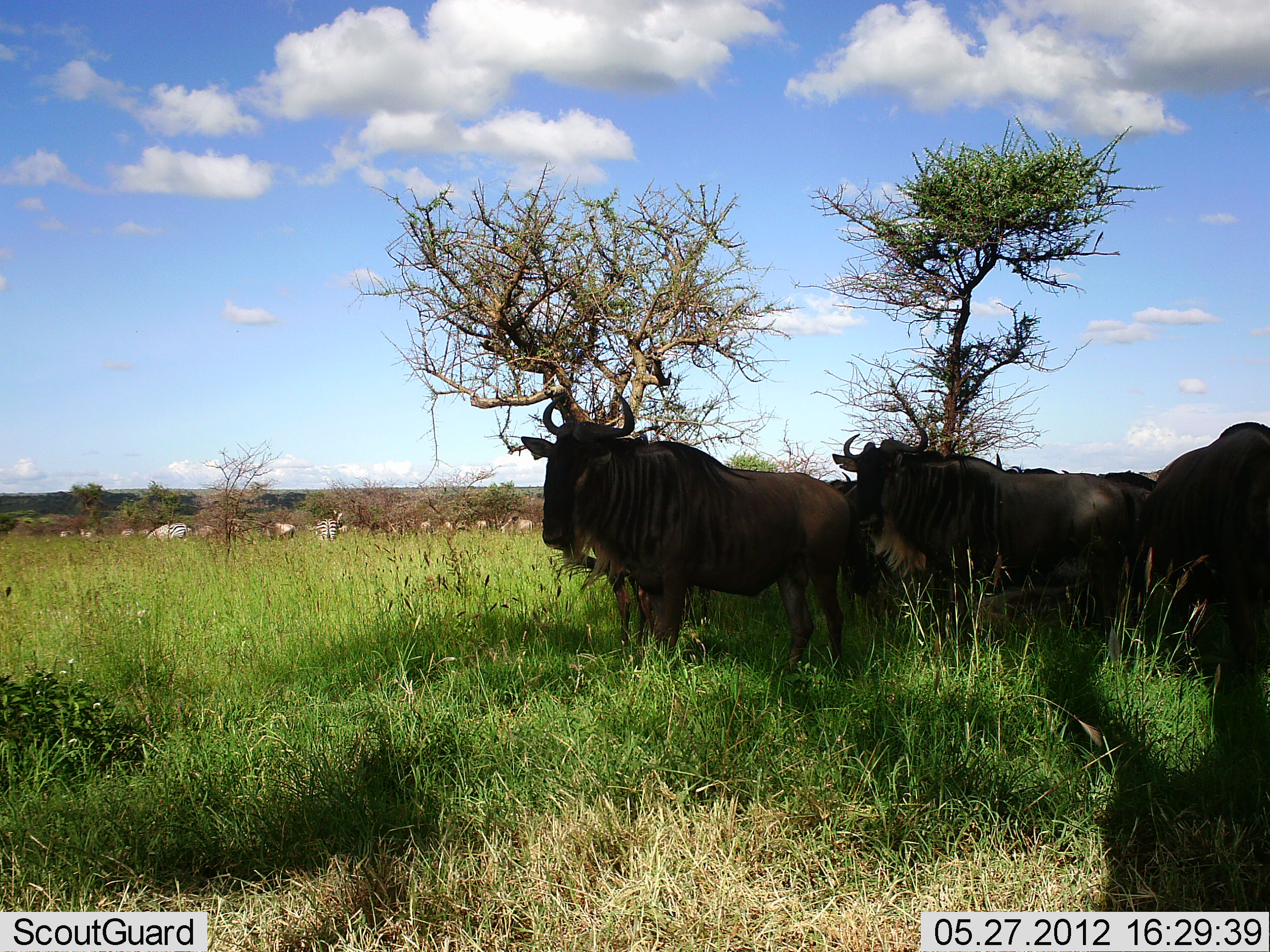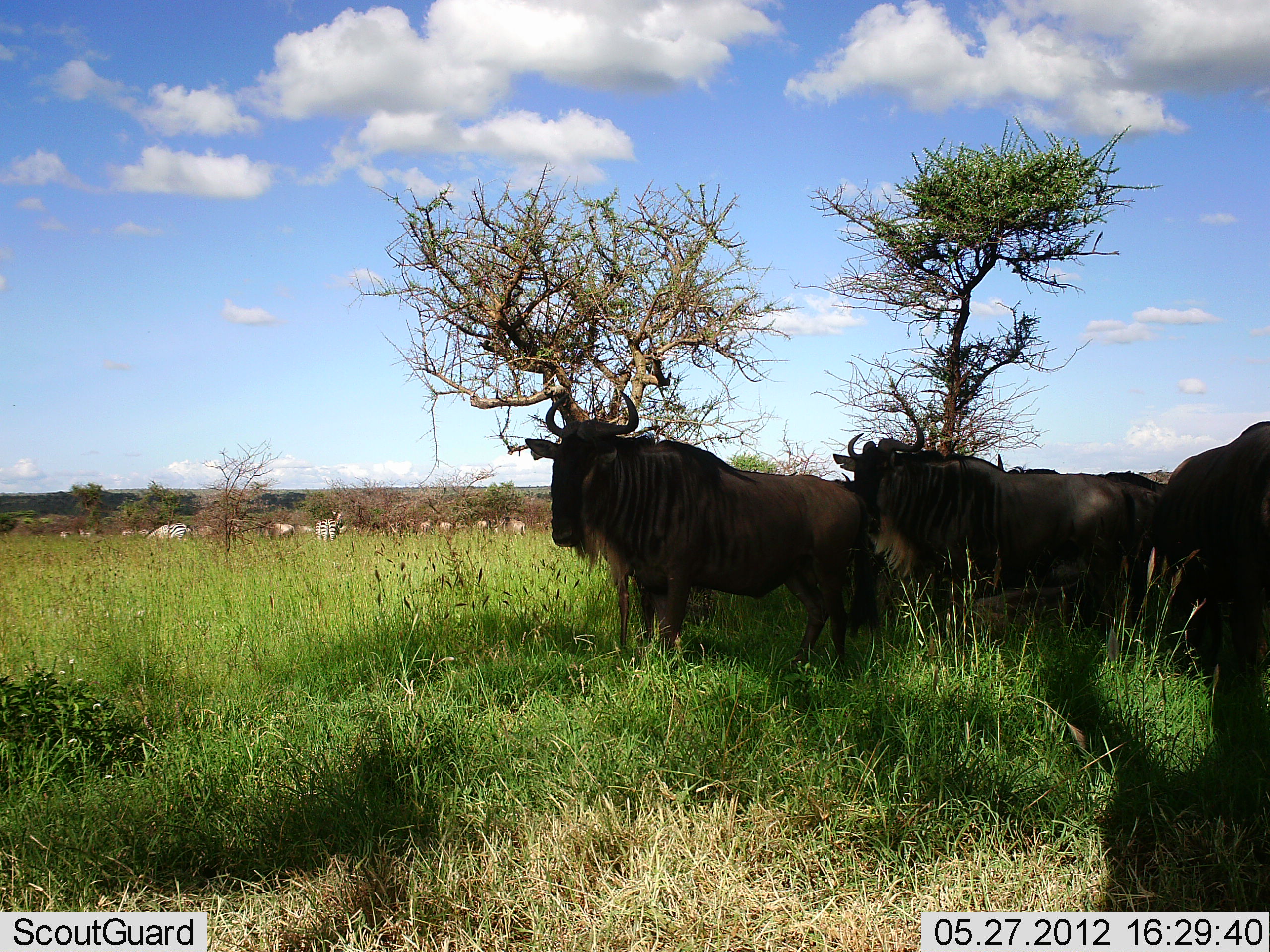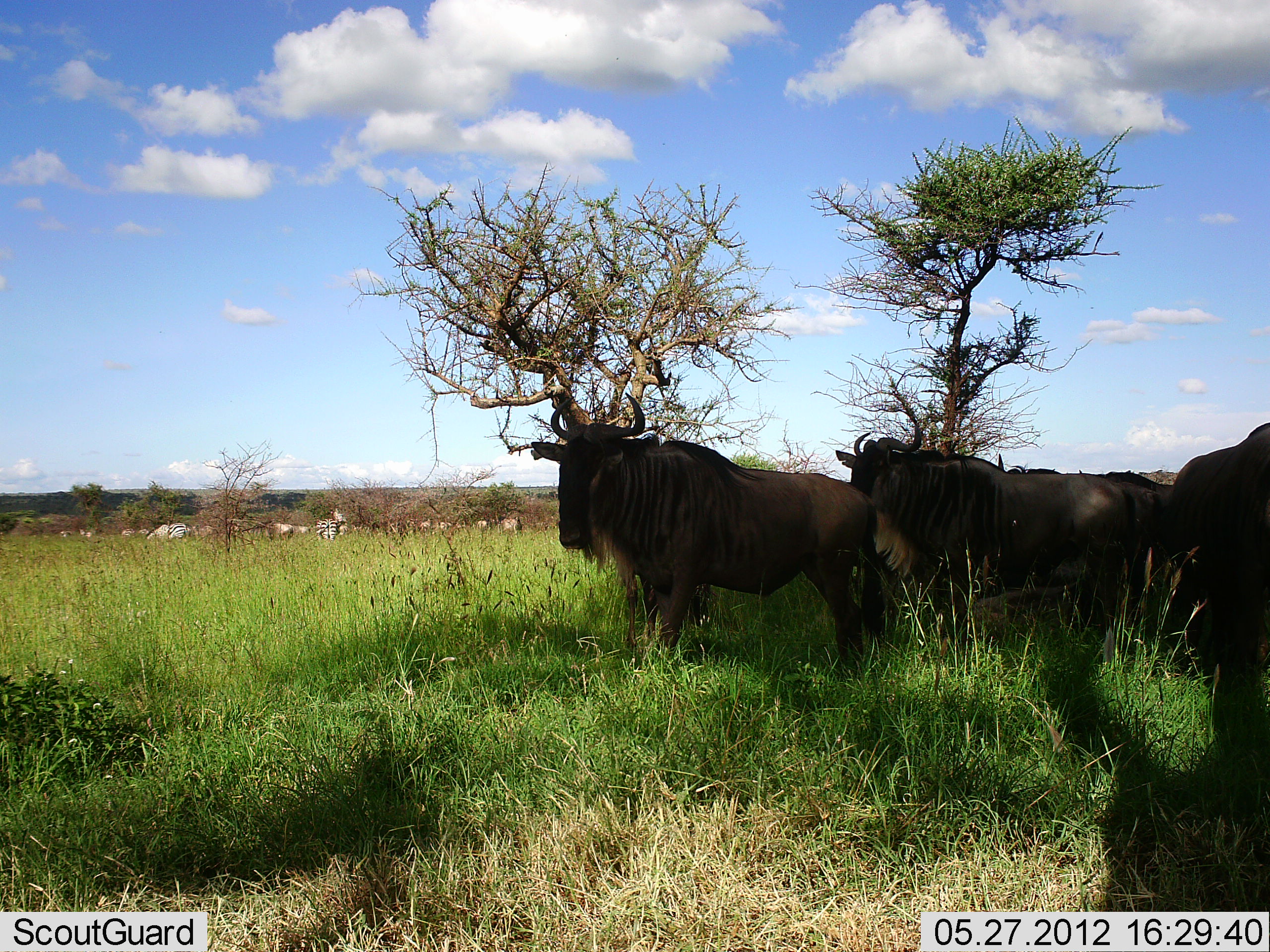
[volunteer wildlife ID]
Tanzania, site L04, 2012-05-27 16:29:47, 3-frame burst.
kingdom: Animalia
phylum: Chordata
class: Mammalia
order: Artiodactyla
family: Bovidae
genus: Connochaetes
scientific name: Connochaetes taurinus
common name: blue wildebeest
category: wildebeest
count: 6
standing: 92%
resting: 8%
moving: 25%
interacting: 0%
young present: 0%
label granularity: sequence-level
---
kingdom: Animalia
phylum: Chordata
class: Mammalia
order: Perissodactyla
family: Equidae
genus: Equus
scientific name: Equus quagga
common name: plains zebra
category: zebra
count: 11-50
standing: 100%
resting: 0%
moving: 10%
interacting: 0%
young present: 0%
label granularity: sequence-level